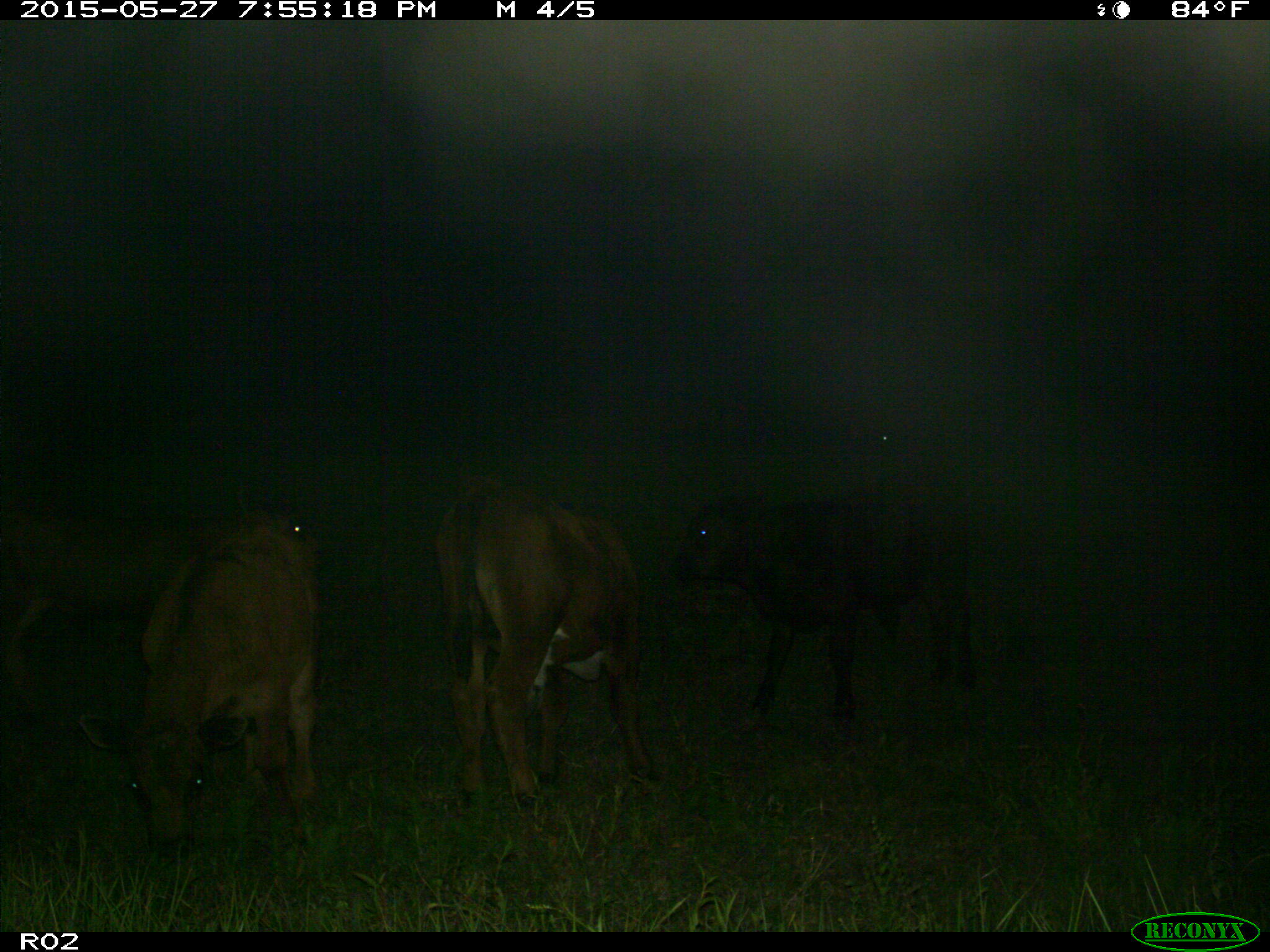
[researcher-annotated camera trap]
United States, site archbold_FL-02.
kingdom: Animalia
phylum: Chordata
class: Mammalia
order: Artiodactyla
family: Bovidae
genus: Bos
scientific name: Bos taurus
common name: domestic cow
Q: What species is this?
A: Bos taurus (domestic cow).